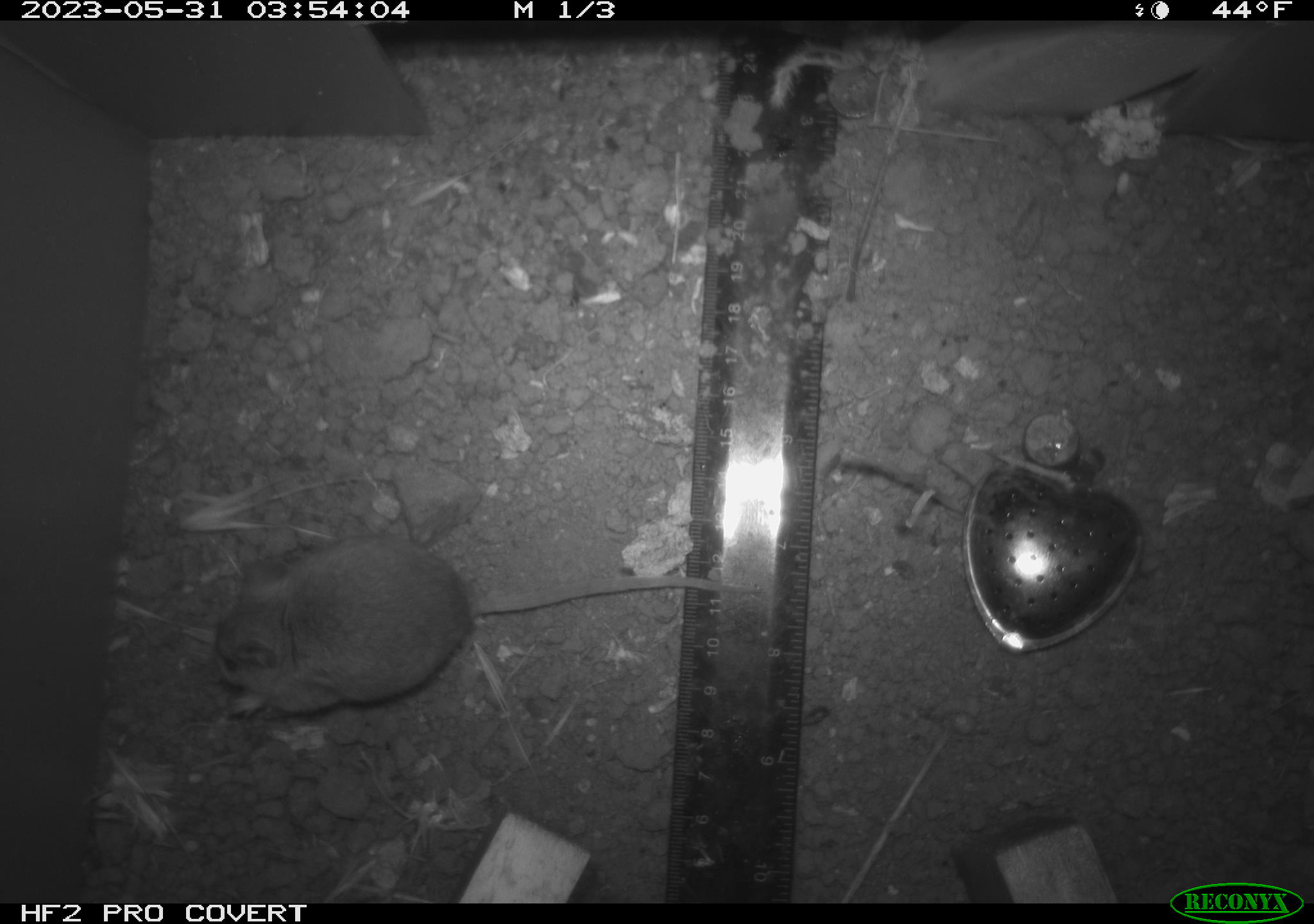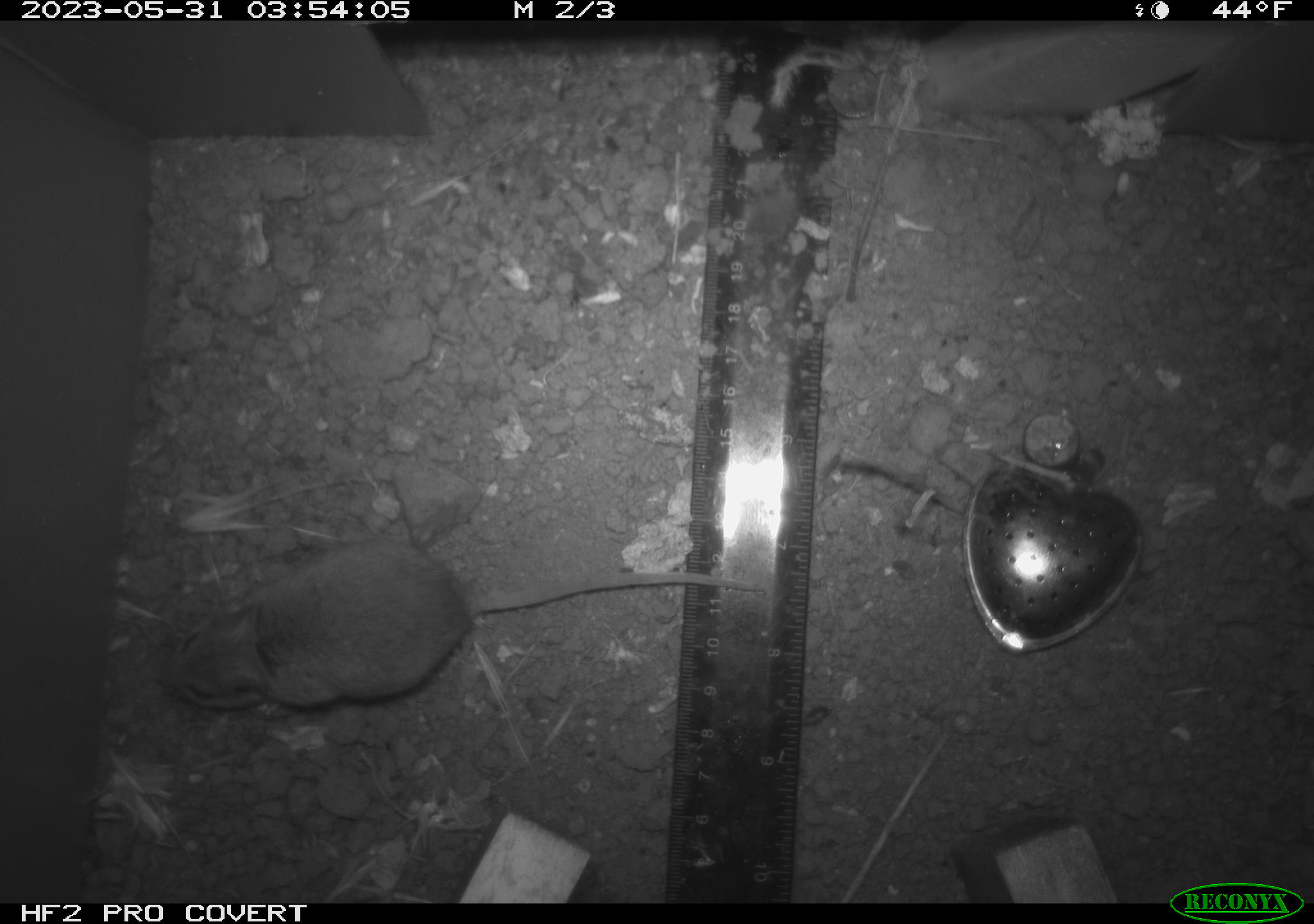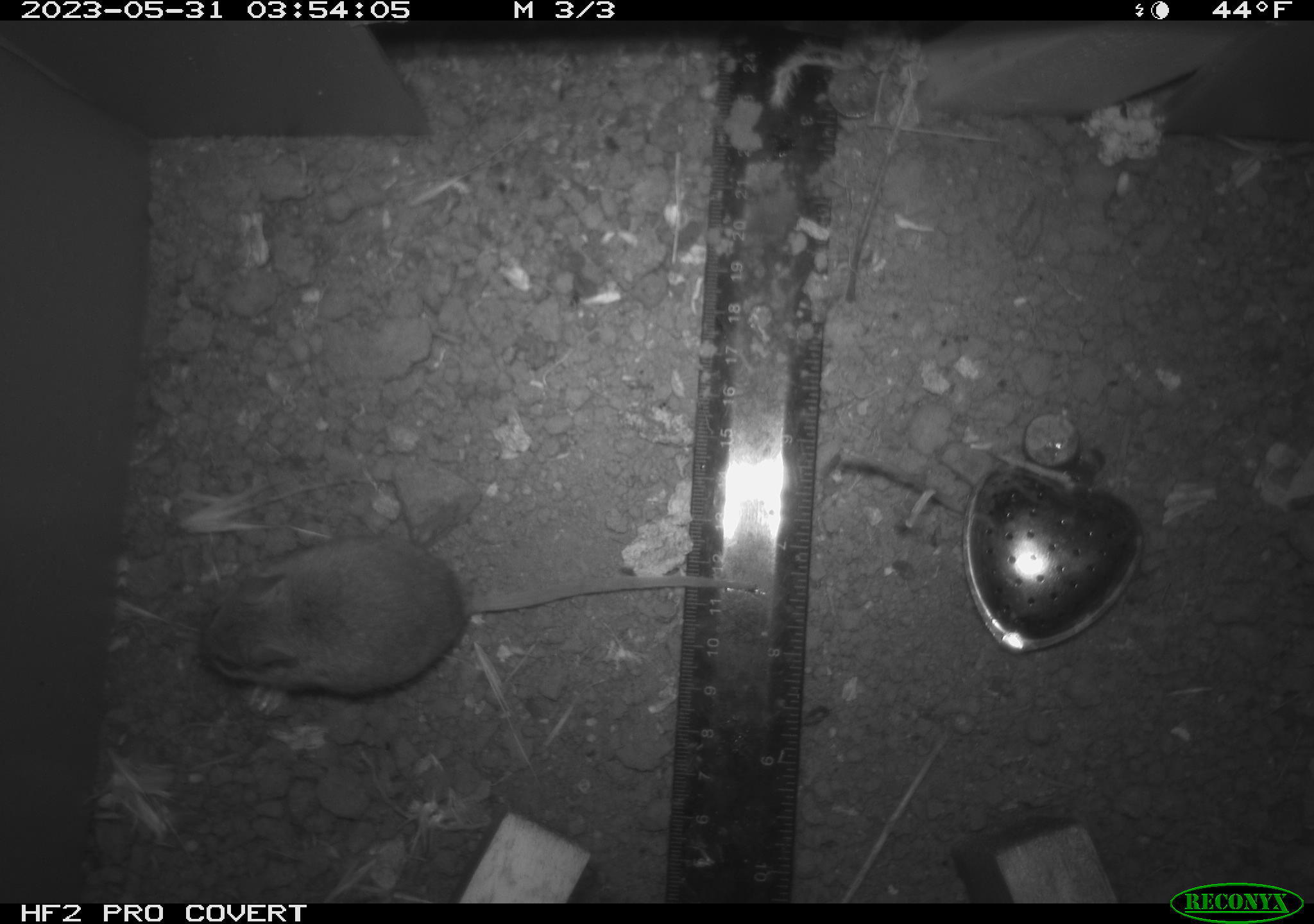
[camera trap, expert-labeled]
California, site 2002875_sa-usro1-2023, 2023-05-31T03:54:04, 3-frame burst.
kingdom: Animalia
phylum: Chordata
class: Mammalia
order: Rodentia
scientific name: Rodentia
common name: mouse species